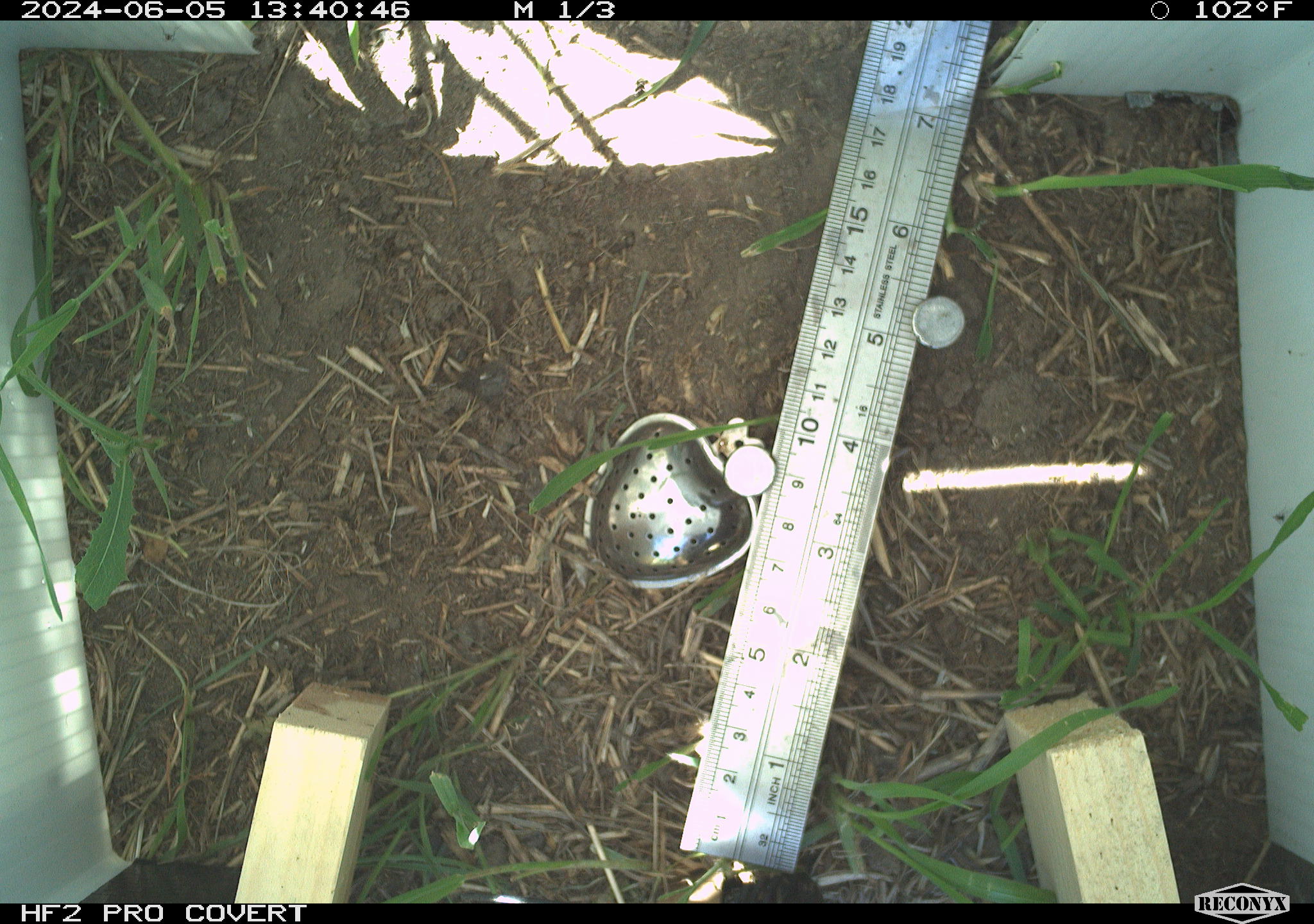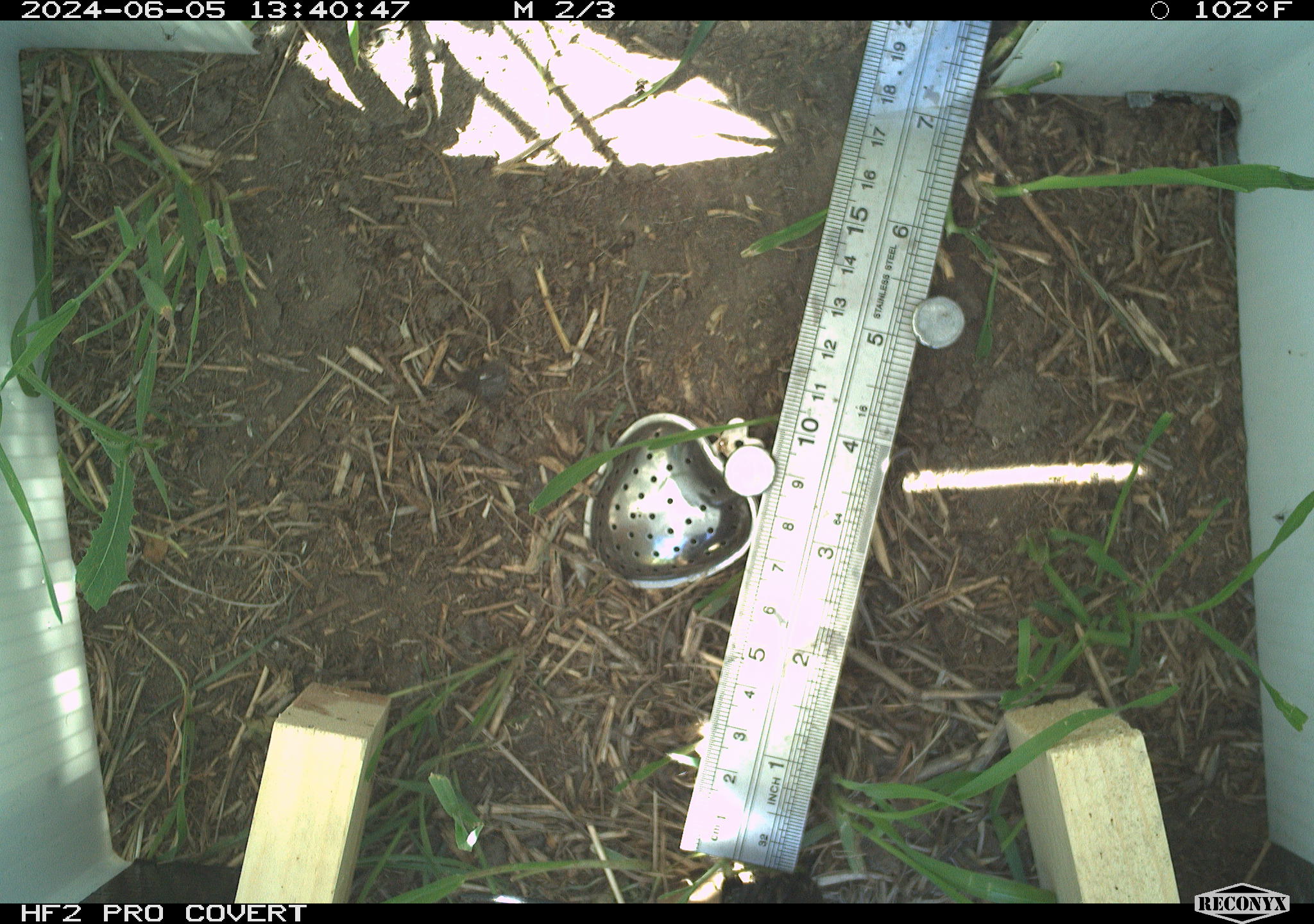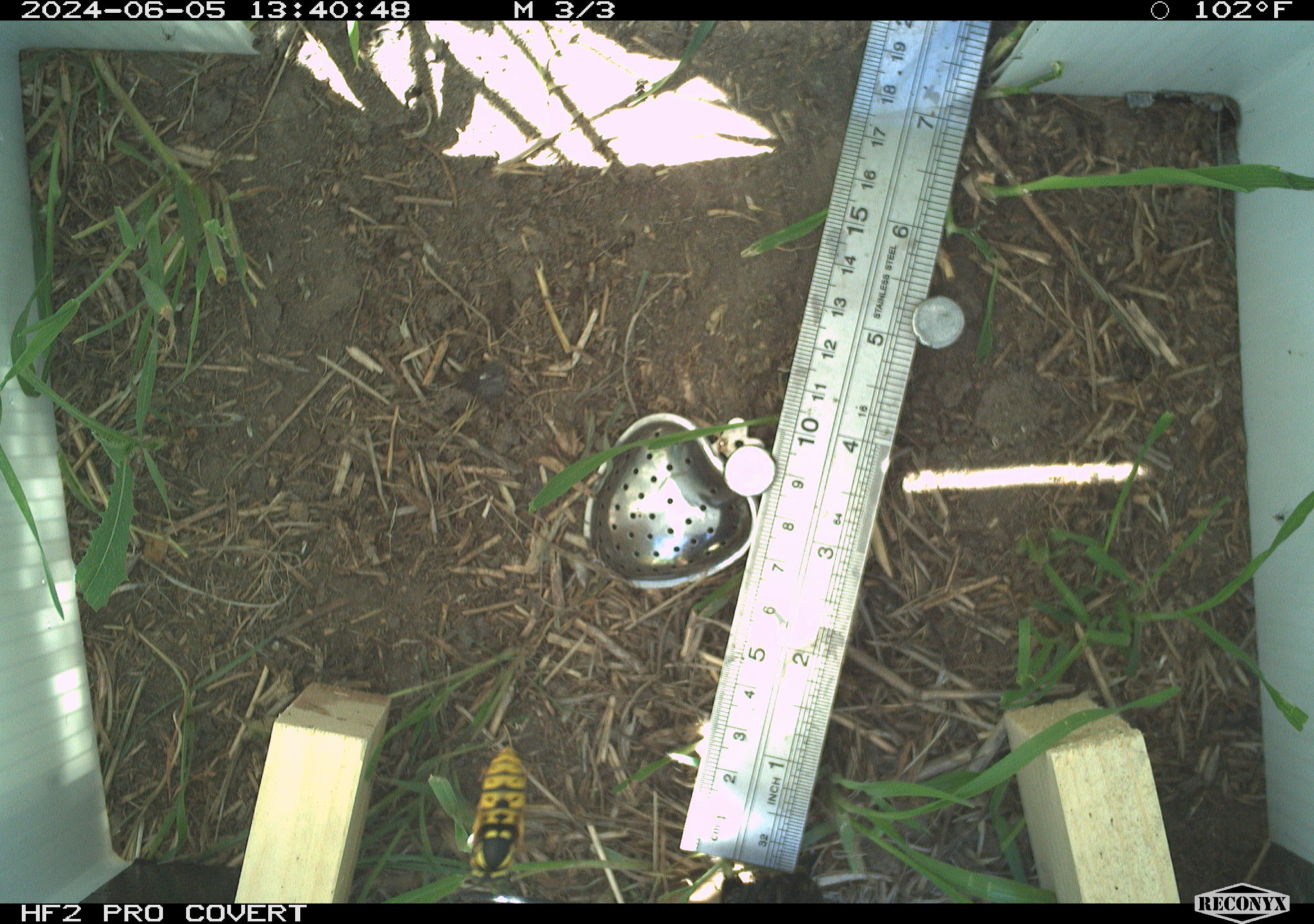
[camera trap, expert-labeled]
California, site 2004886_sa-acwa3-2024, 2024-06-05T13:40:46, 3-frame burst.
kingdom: Animalia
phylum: Arthropoda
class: Insecta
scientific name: Insecta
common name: insect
Insect (Insecta).